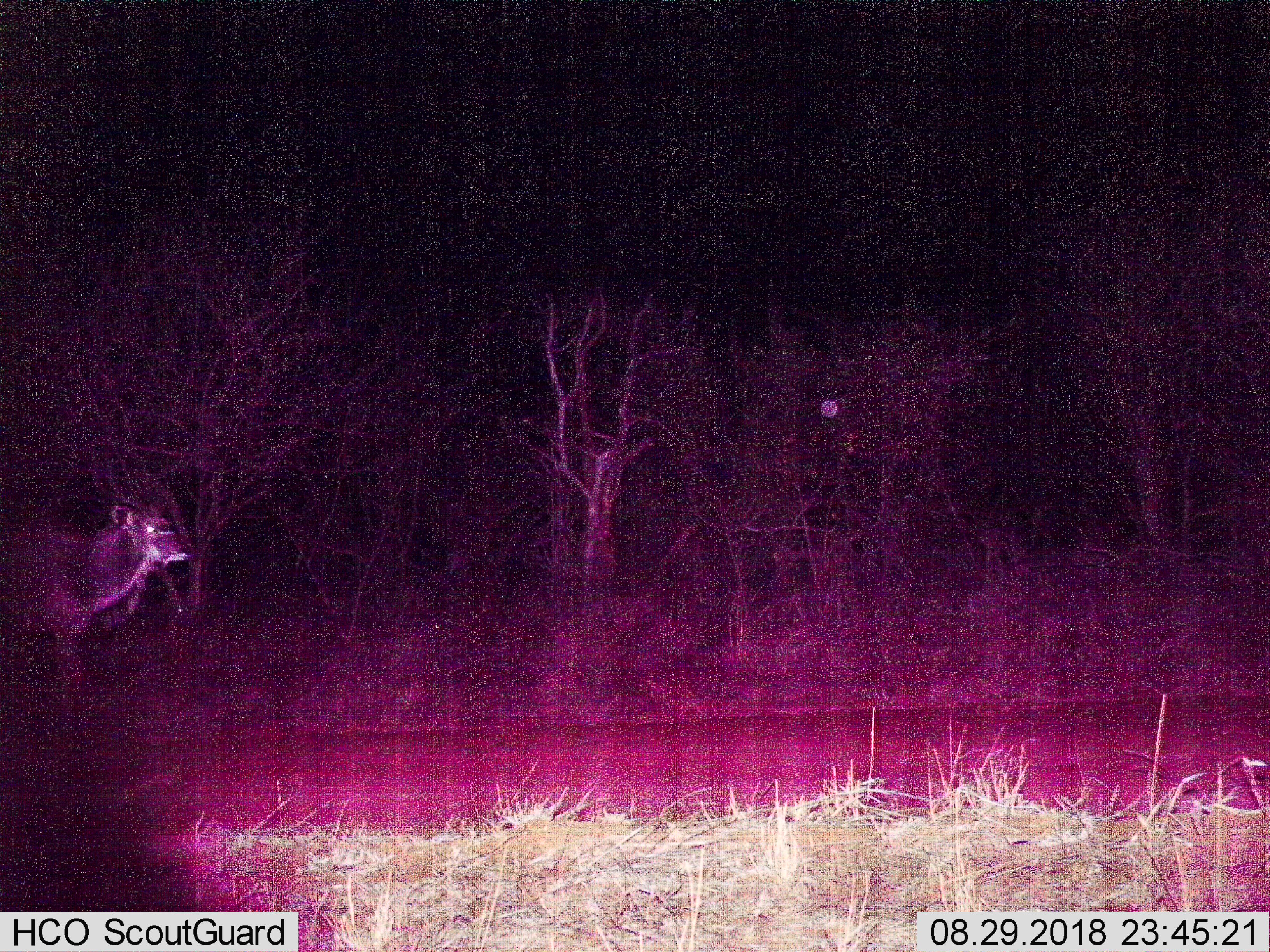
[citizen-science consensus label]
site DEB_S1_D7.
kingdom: Animalia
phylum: Chordata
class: Mammalia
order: Artiodactyla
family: Bovidae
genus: Tragelaphus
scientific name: Tragelaphus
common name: kudu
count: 1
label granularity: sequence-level